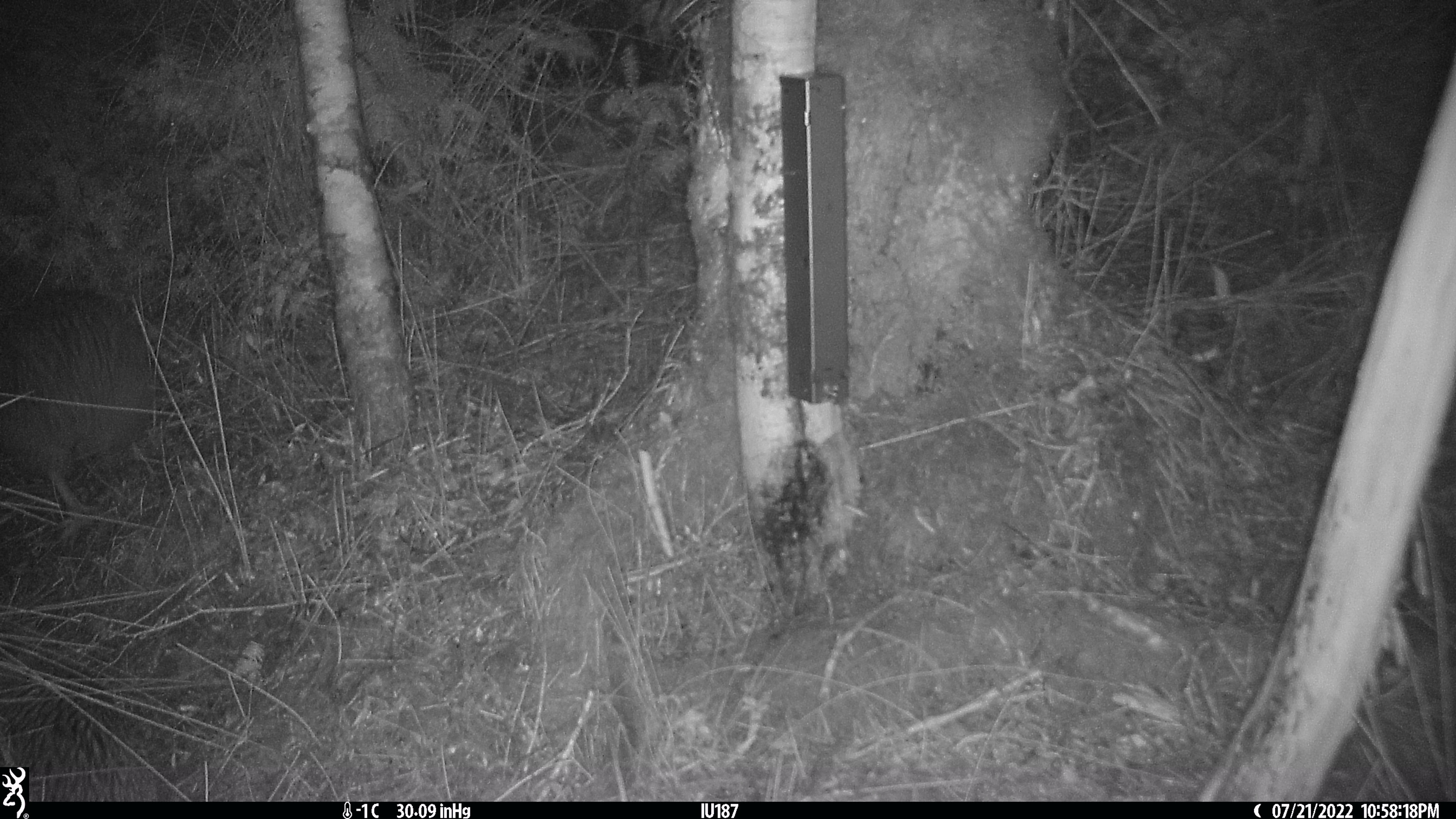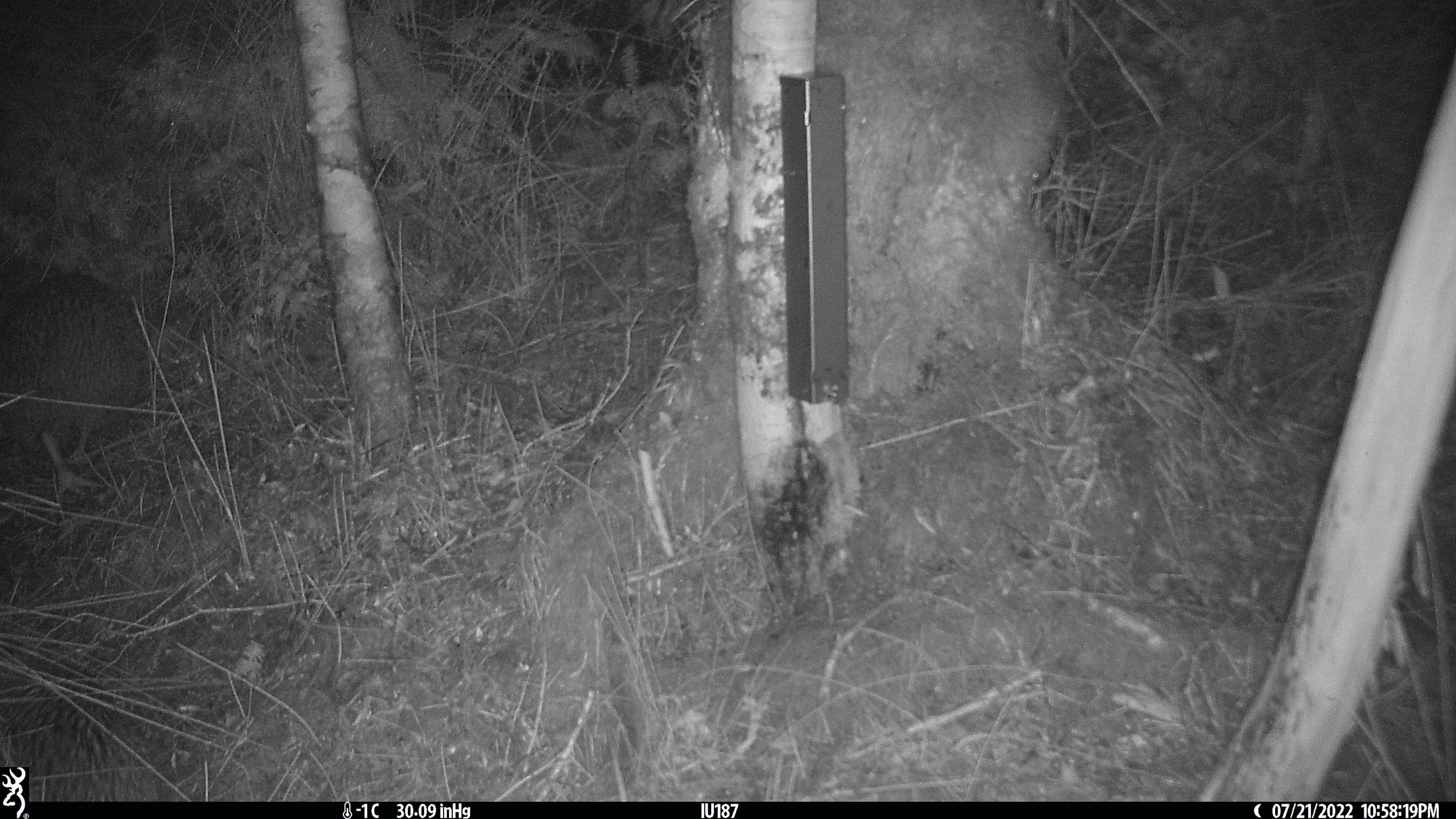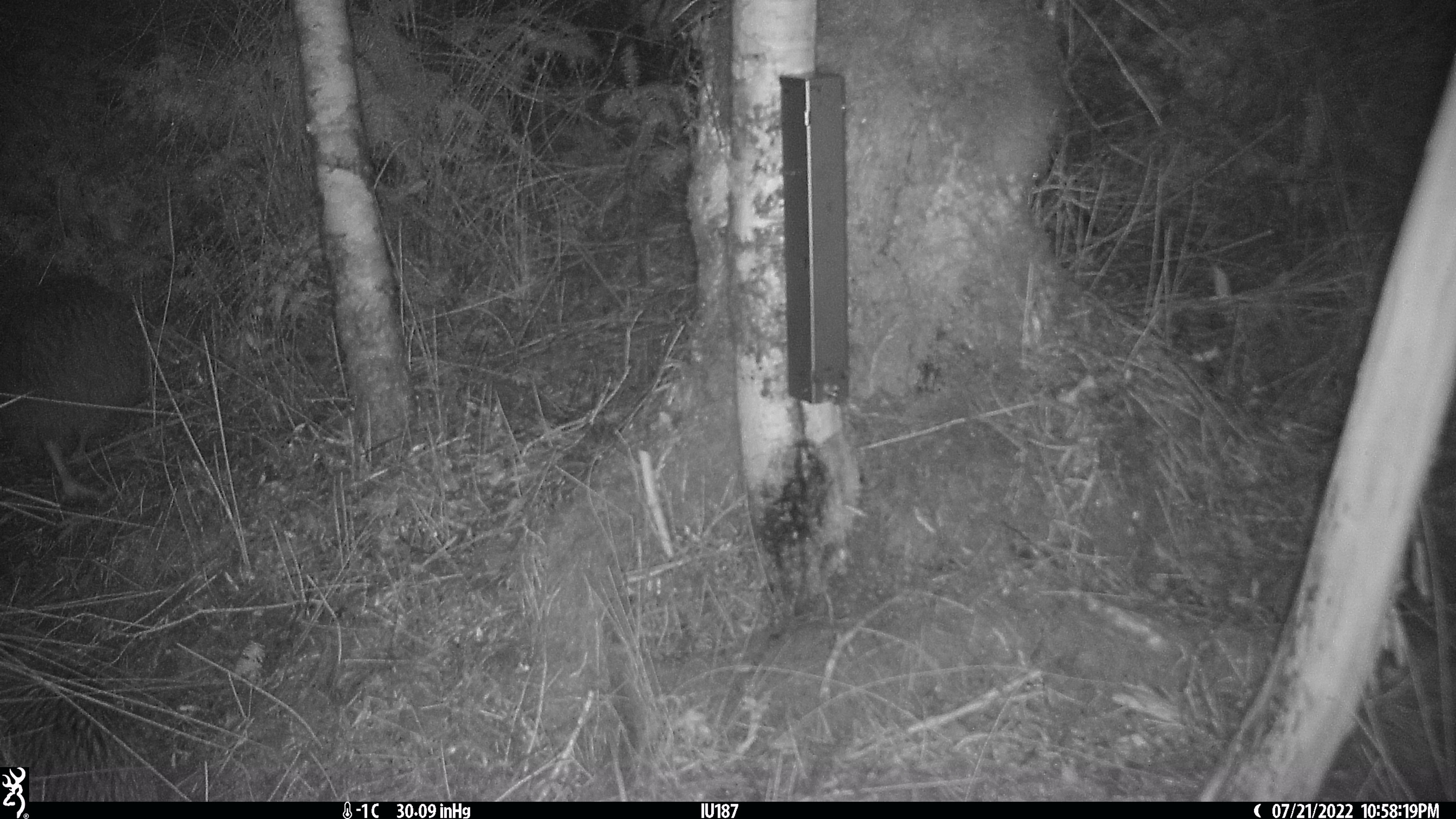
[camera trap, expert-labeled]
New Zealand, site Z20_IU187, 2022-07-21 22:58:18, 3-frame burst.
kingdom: Animalia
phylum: Chordata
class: Aves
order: Apterygiformes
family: Apterygidae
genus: Apteryx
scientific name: Apteryx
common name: kiwi